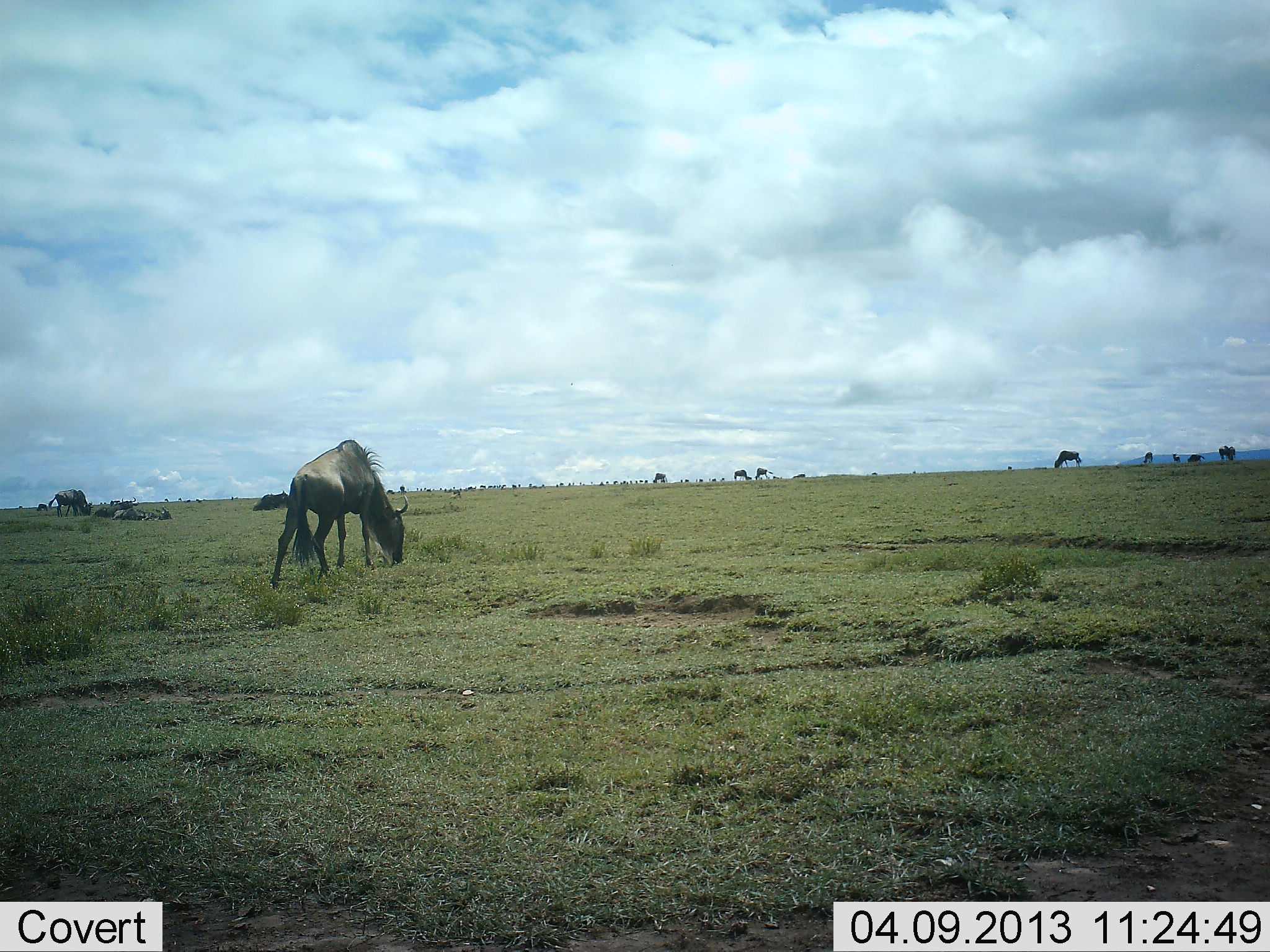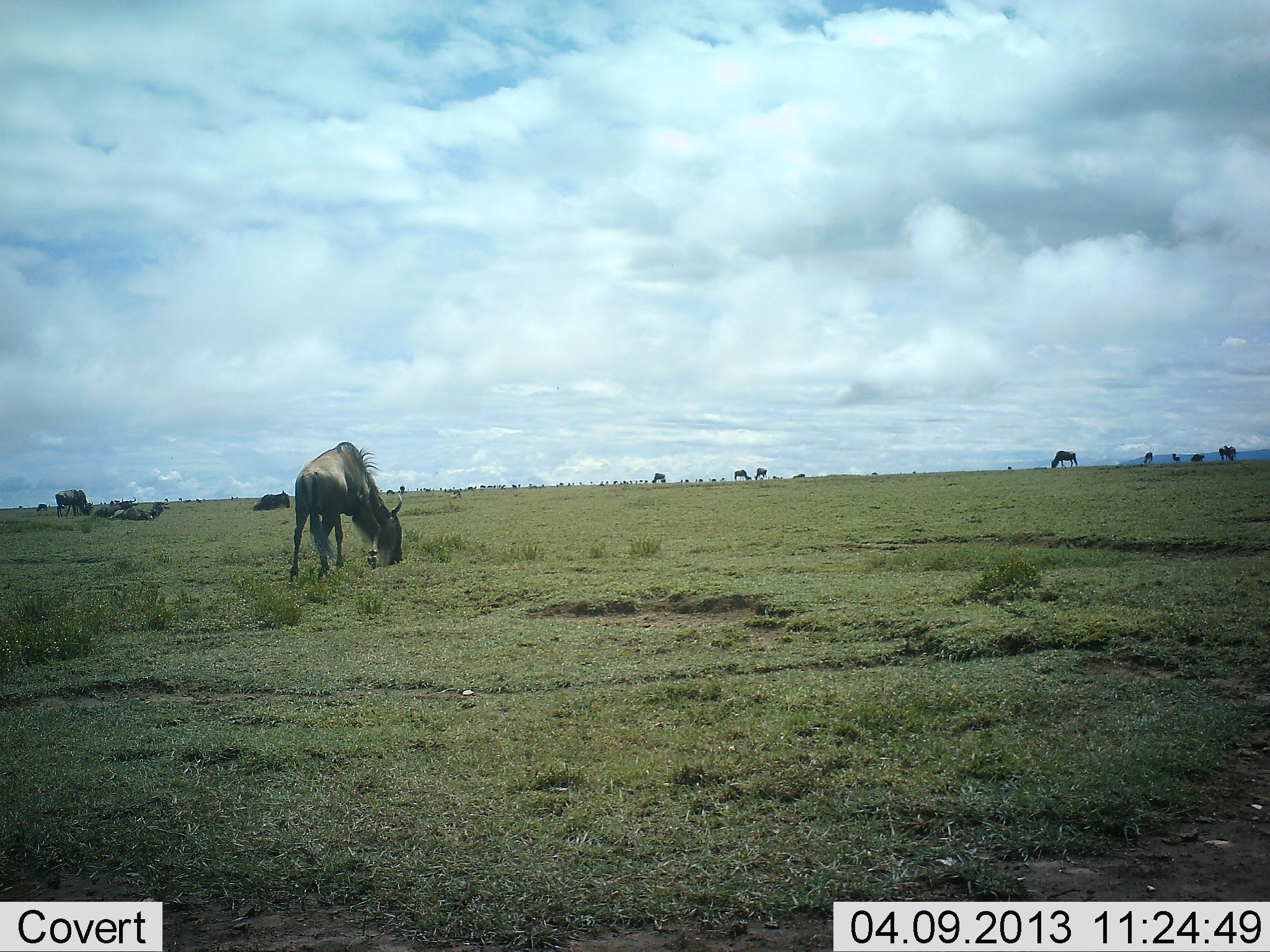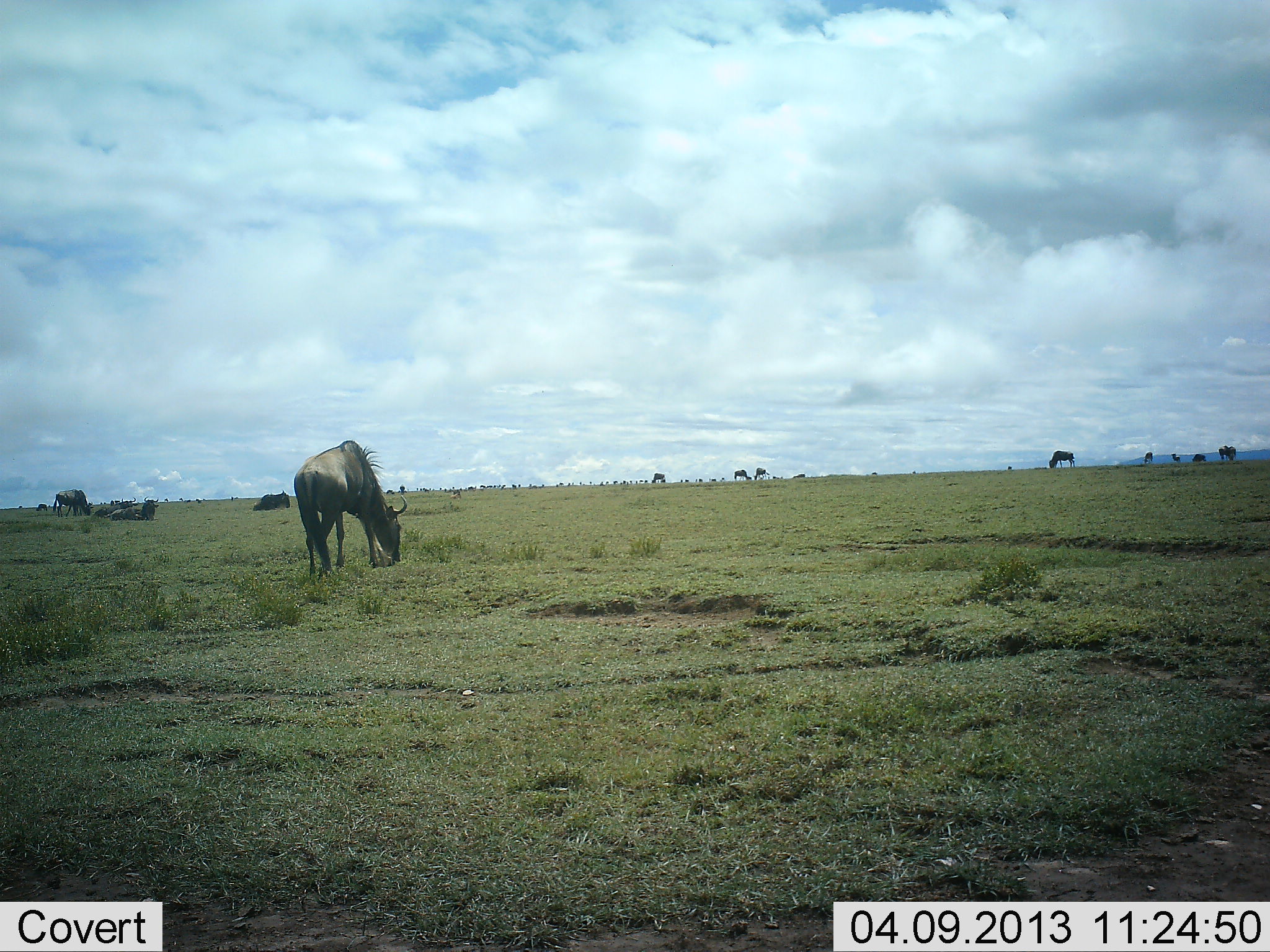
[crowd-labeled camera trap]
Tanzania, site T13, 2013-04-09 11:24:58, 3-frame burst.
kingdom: Animalia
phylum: Chordata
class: Mammalia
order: Artiodactyla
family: Bovidae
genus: Connochaetes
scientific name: Connochaetes taurinus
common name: blue wildebeest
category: wildebeest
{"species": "wildebeest (blue wildebeest) (Connochaetes taurinus)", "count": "11-50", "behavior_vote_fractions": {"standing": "40%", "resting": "50%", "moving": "20%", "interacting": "5%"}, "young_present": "0%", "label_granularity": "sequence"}